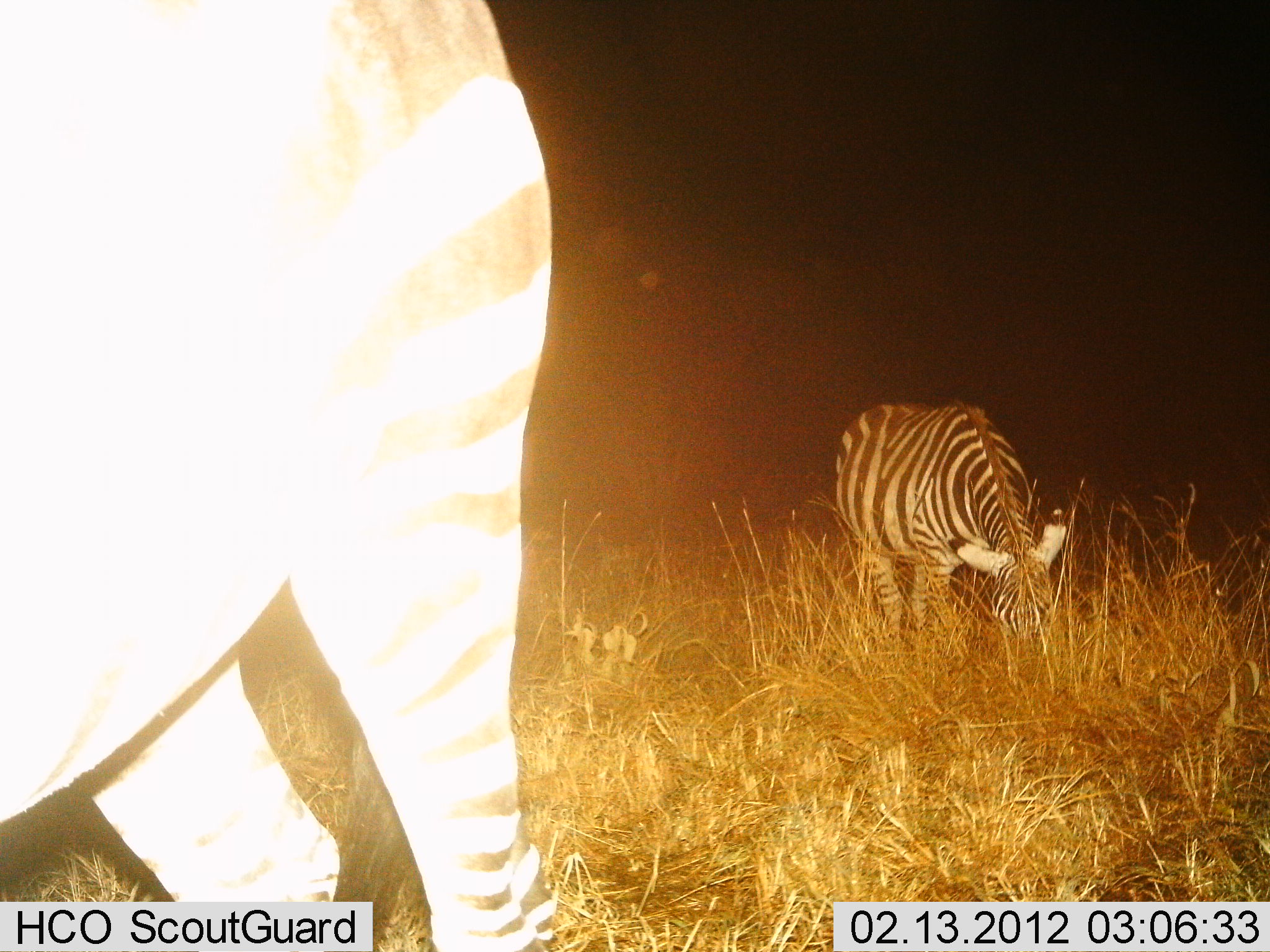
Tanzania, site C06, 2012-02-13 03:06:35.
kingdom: Animalia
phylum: Chordata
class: Mammalia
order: Perissodactyla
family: Equidae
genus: Equus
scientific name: Equus quagga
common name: plains zebra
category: zebra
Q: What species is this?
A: Zebra (plains zebra) (Equus quagga).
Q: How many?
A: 2.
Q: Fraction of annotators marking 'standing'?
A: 44%.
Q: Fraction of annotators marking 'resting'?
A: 0%.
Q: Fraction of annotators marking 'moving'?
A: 0%.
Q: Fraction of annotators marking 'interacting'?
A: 0%.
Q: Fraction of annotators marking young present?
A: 0%.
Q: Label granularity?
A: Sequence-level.